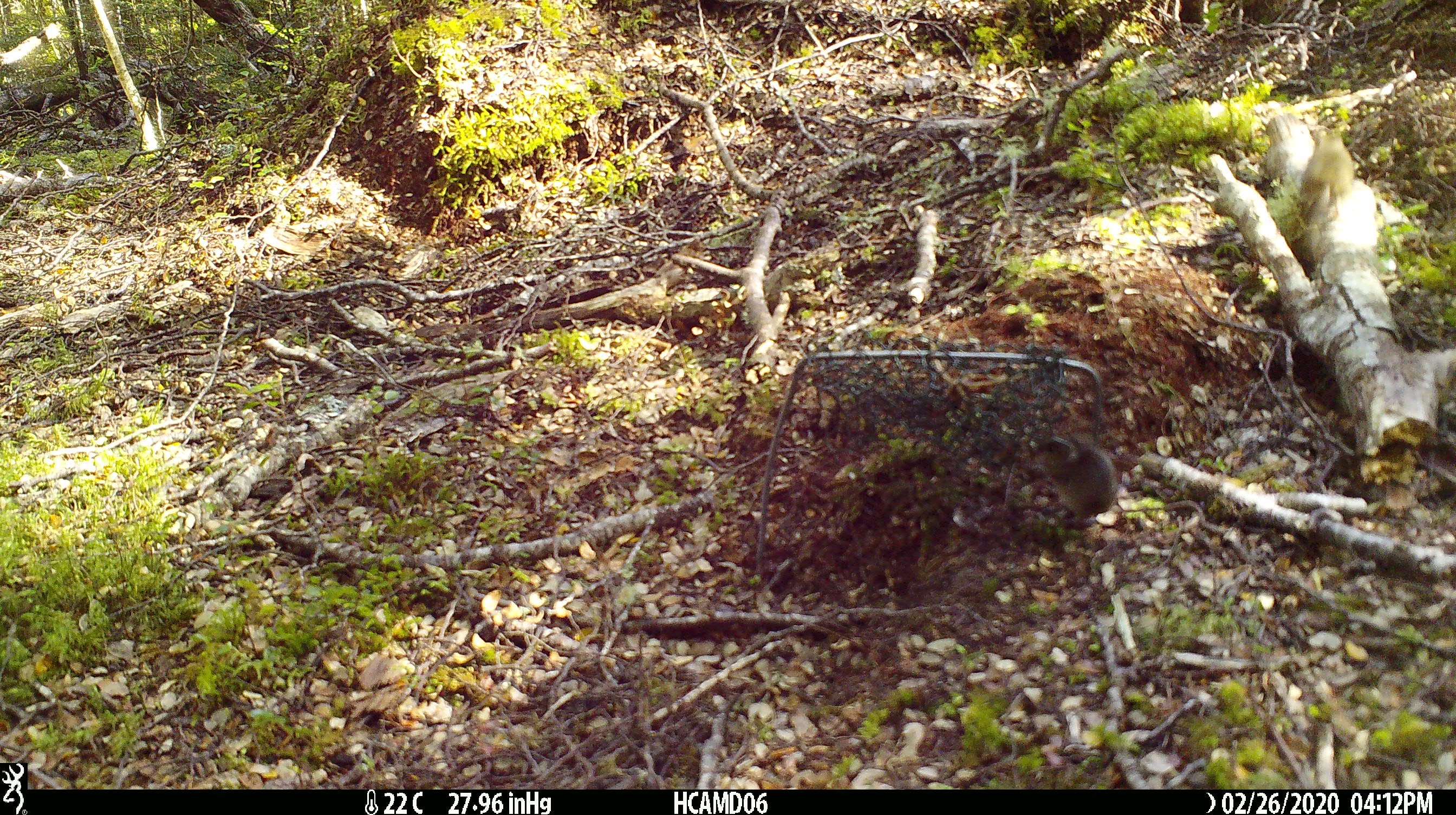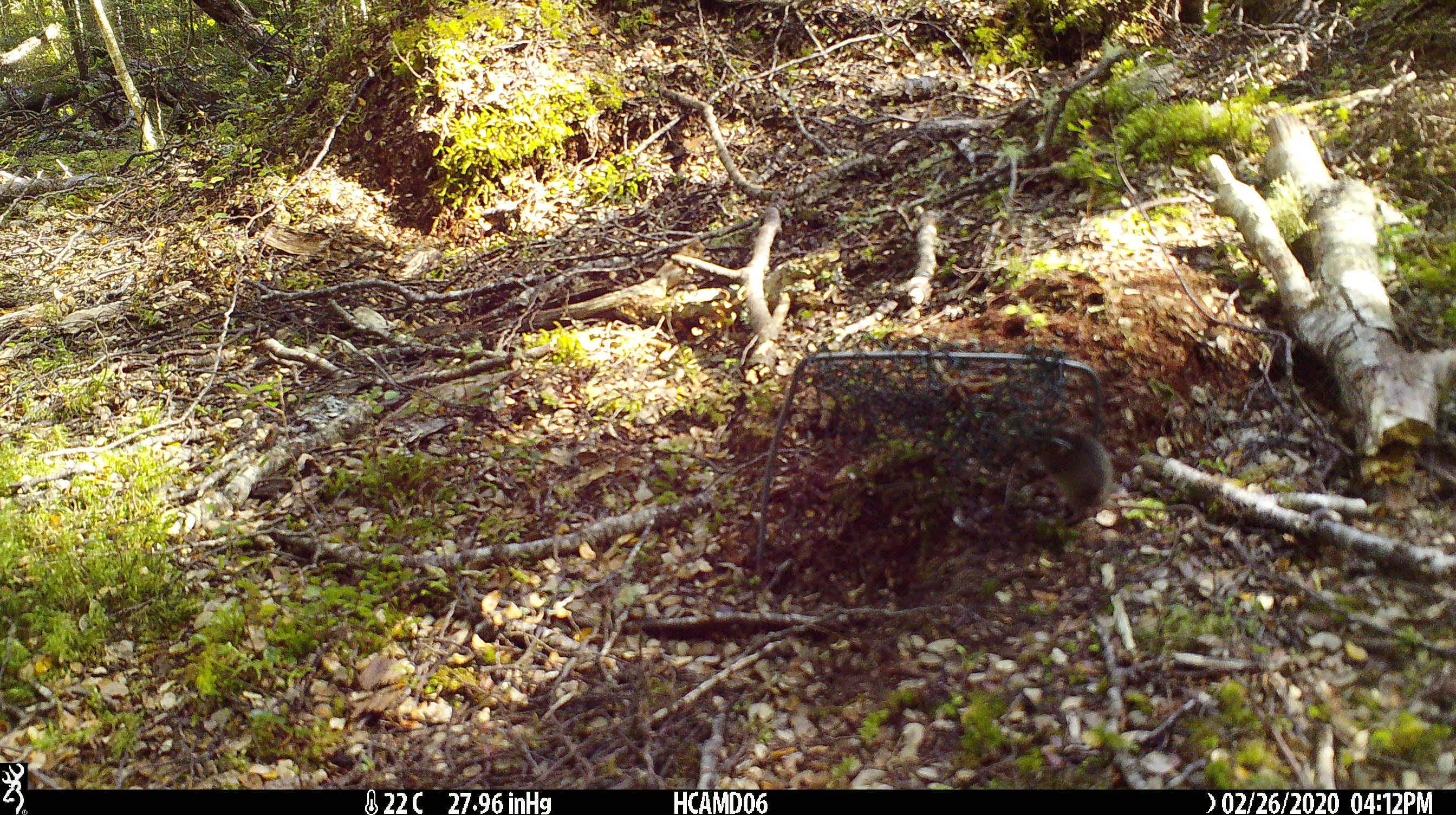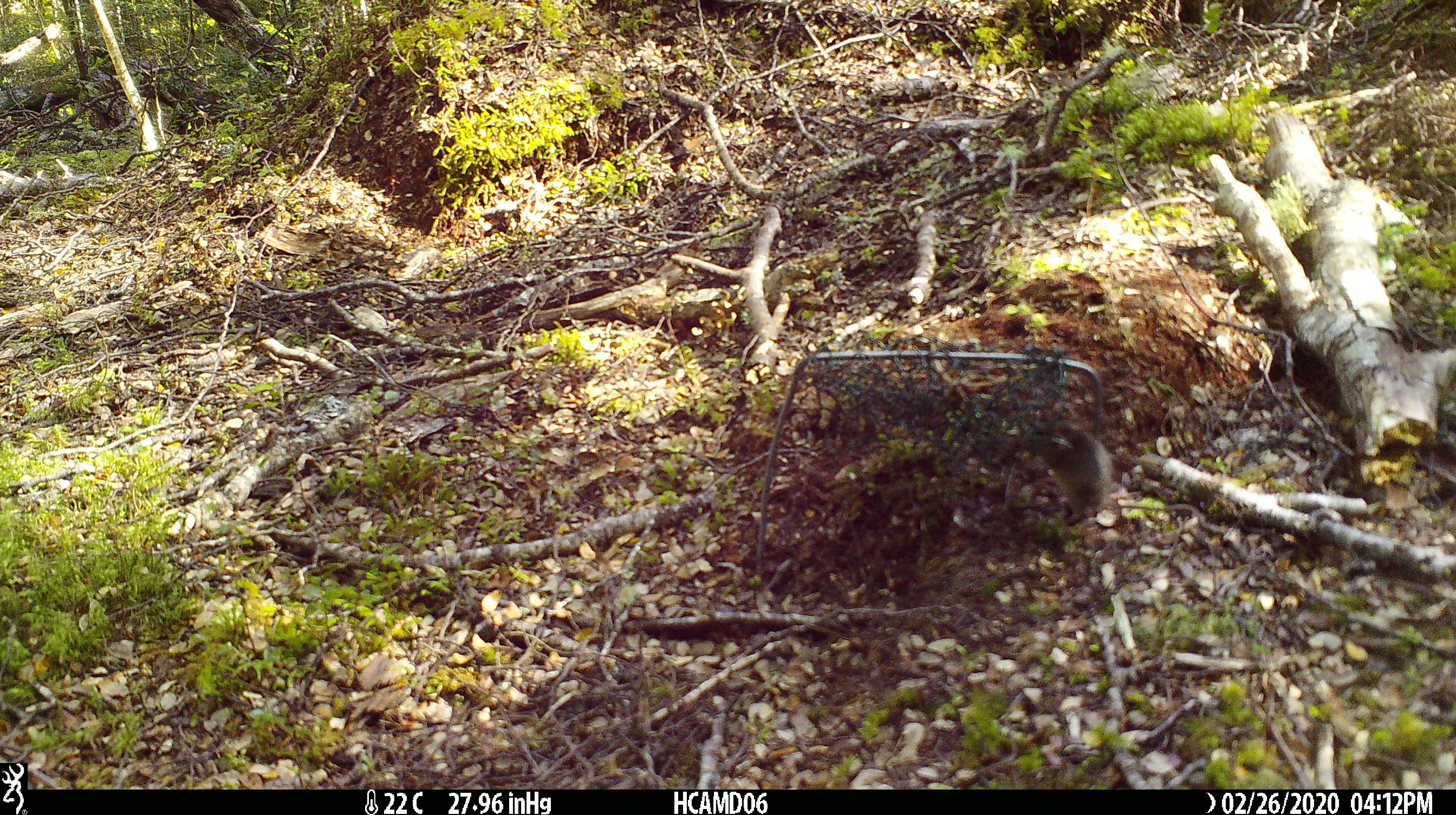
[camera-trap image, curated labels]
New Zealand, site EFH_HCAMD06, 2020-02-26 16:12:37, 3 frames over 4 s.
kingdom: Animalia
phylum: Chordata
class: Mammalia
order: Rodentia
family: Muridae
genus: Mus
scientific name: Mus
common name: mouse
Mouse (Mus).